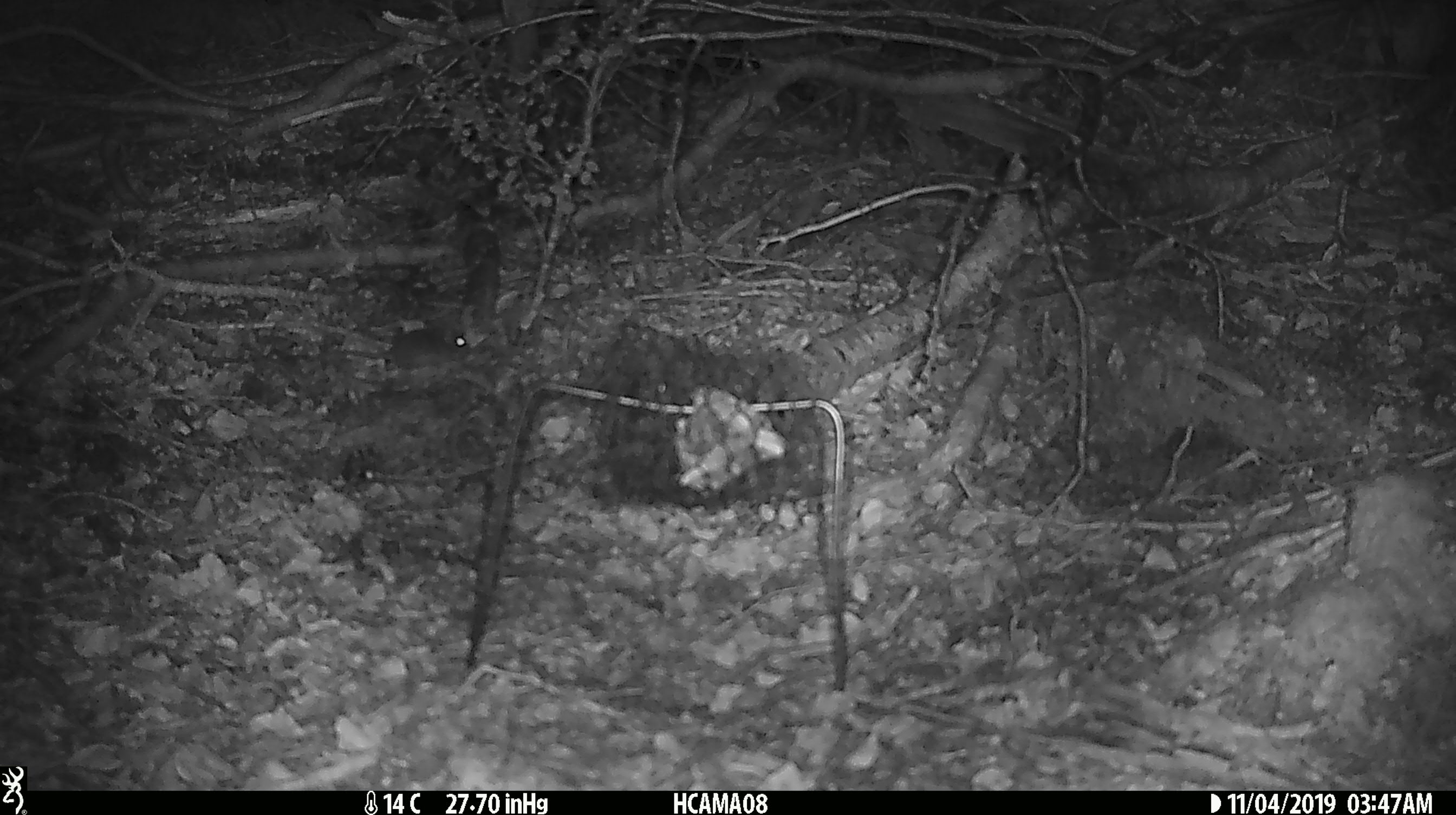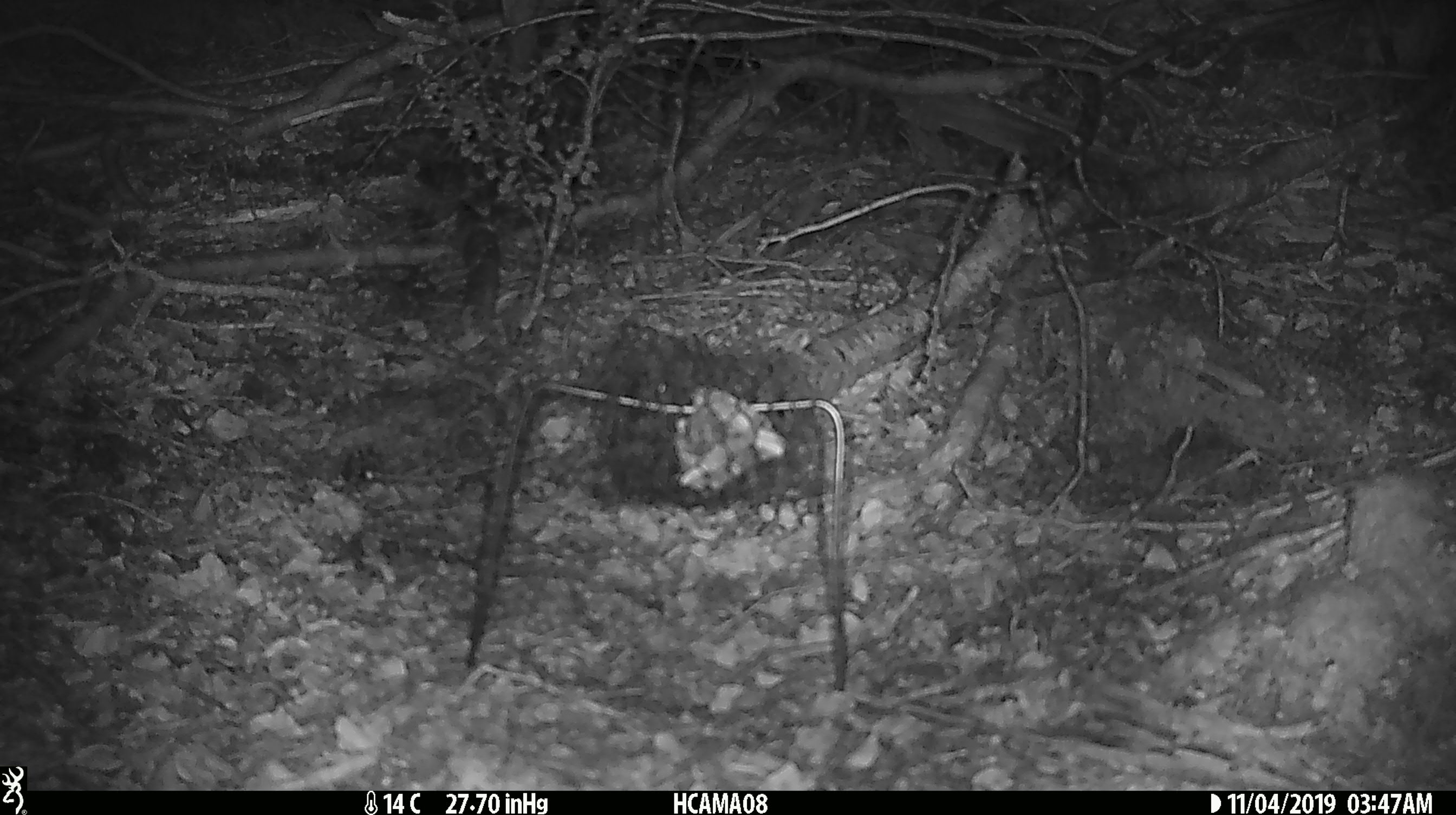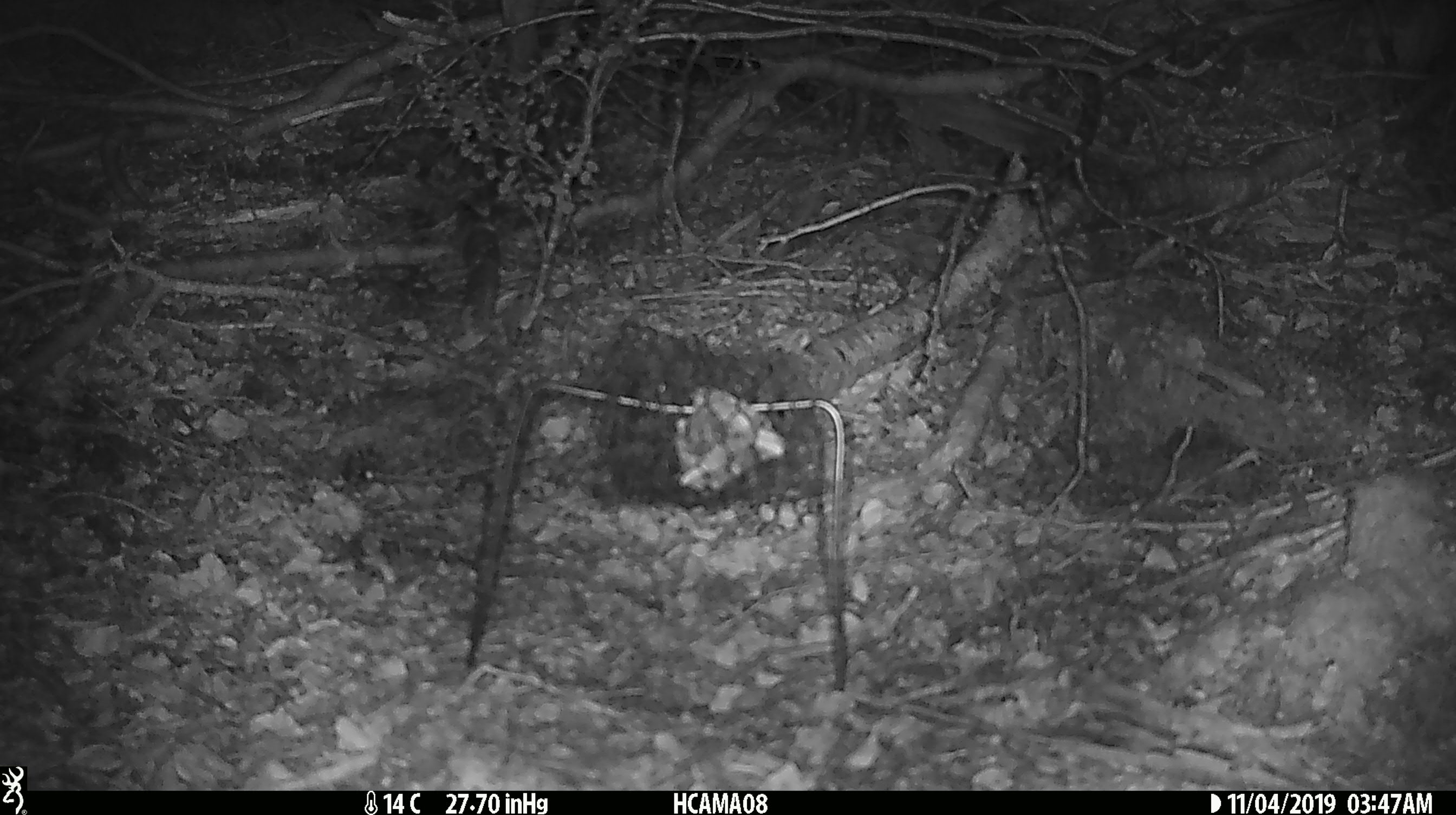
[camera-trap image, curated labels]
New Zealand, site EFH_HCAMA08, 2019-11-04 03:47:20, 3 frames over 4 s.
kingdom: Animalia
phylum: Chordata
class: Mammalia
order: Rodentia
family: Muridae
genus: Mus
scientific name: Mus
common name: mouse